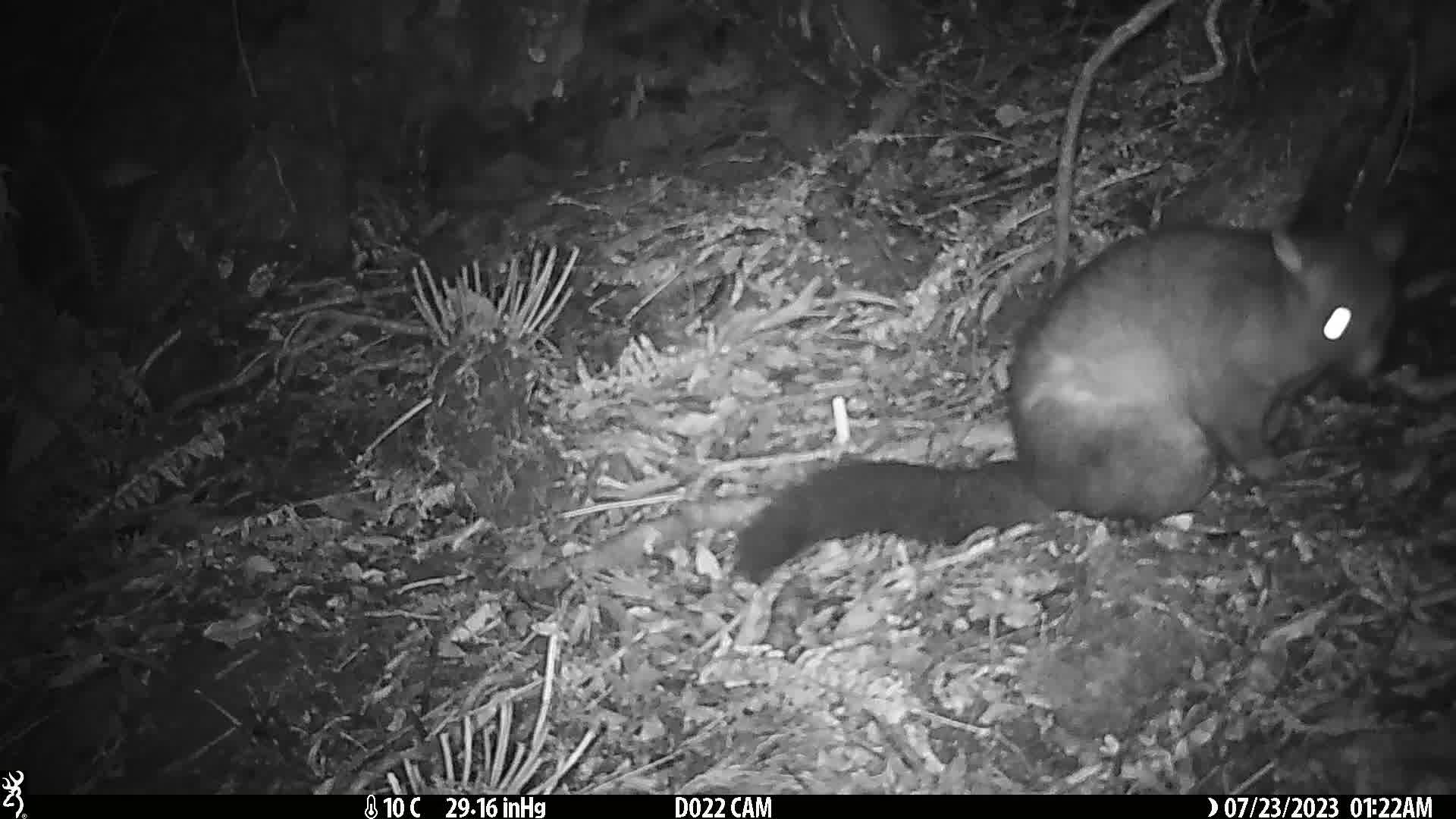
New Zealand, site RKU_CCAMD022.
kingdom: Animalia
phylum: Chordata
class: Mammalia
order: Diprotodontia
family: Phalangeridae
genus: Trichosurus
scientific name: Trichosurus vulpecula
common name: common brushtail possum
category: possum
Possum (common brushtail possum) (Trichosurus vulpecula).